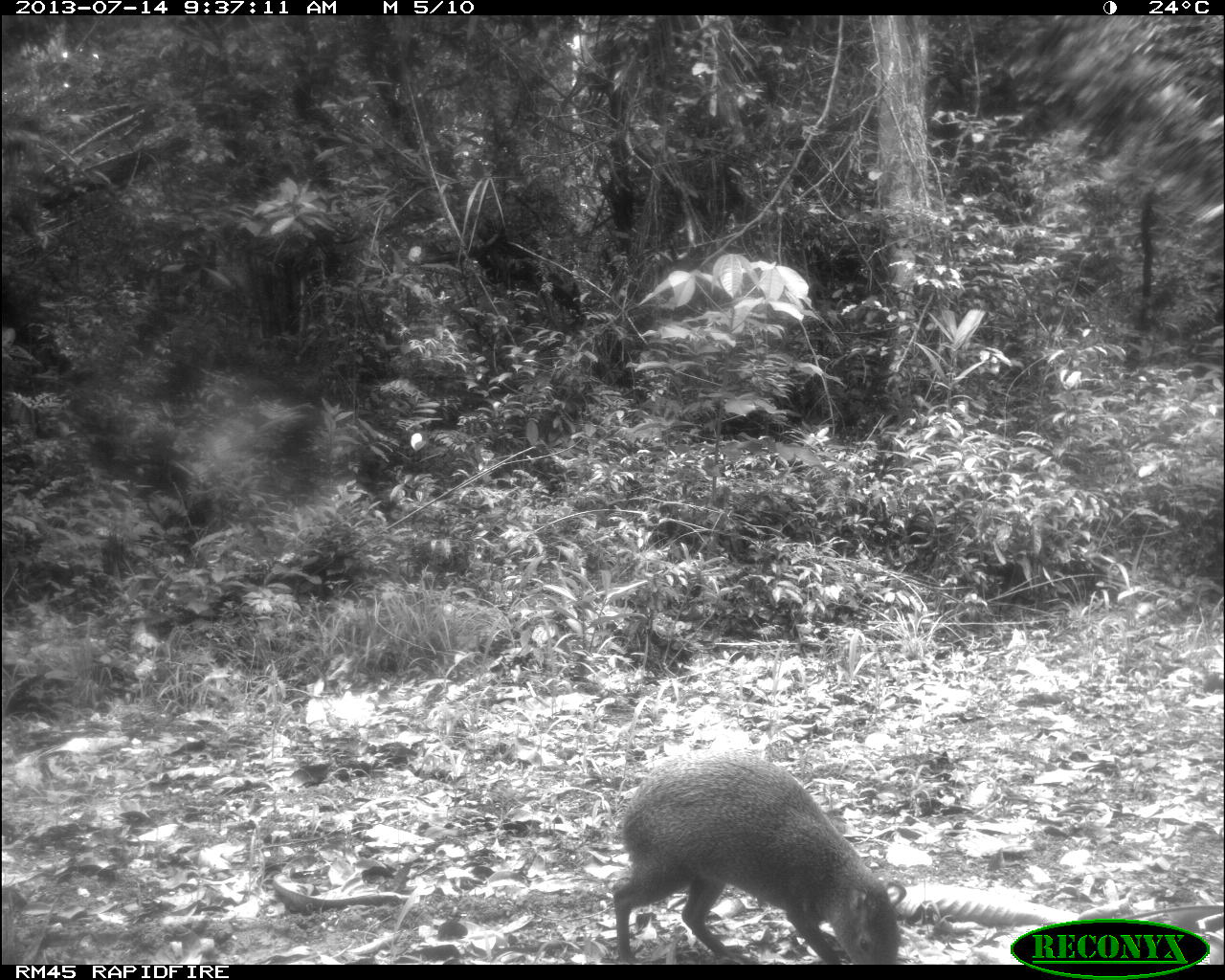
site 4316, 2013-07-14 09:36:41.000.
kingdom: Animalia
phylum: Chordata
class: Mammalia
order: Rodentia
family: Dasyproctidae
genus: Dasyprocta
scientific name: Dasyprocta punctata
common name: central american agouti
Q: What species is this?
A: Dasyprocta punctata (central american agouti).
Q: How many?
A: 1.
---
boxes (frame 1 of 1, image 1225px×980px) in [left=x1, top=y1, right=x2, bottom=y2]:
dasyprocta punctata: [left=607, top=754, right=903, bottom=965]